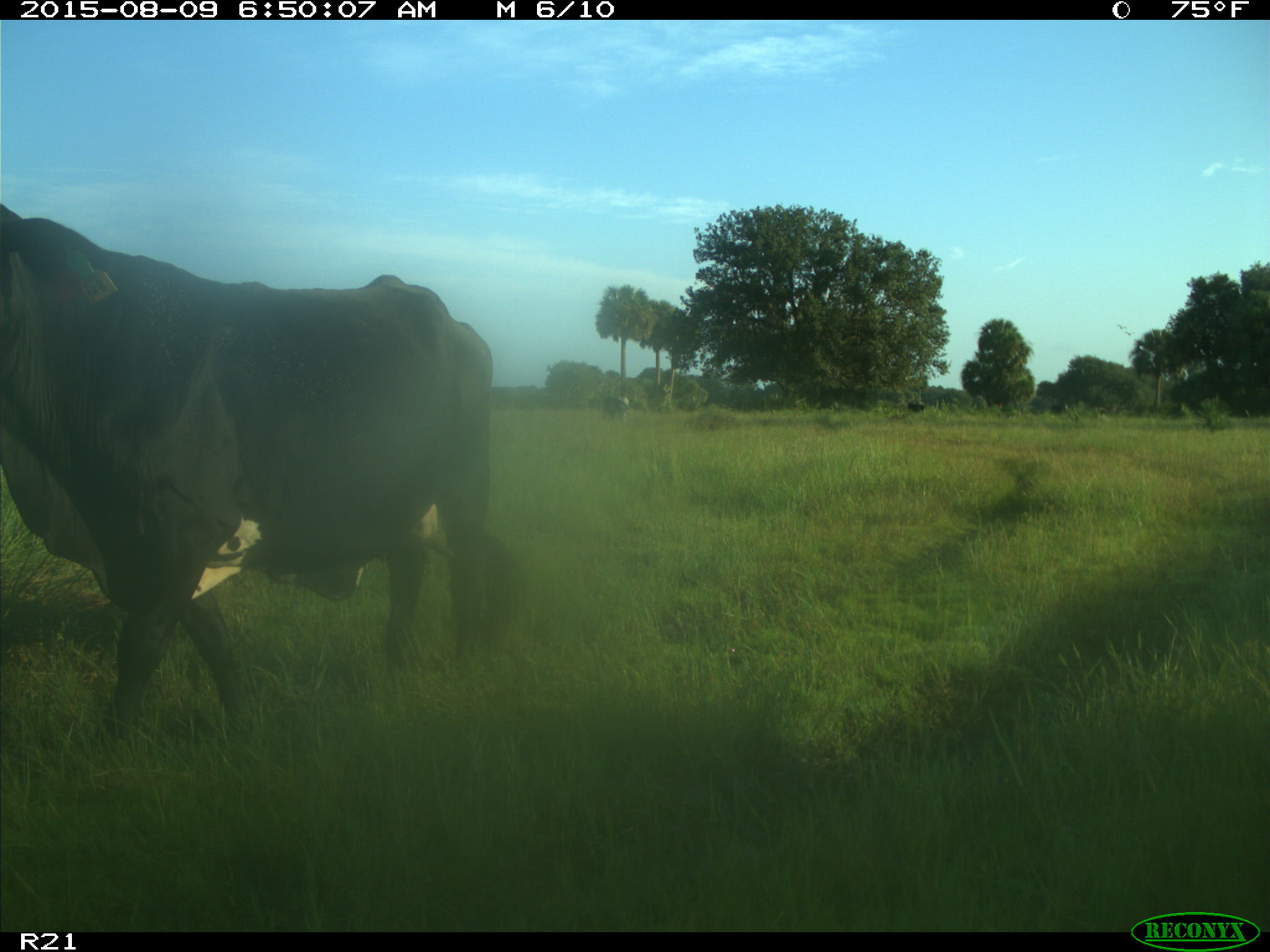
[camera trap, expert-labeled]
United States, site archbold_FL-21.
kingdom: Animalia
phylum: Chordata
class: Mammalia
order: Artiodactyla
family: Bovidae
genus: Bos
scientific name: Bos taurus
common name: domestic cow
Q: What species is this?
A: Bos taurus (domestic cow).